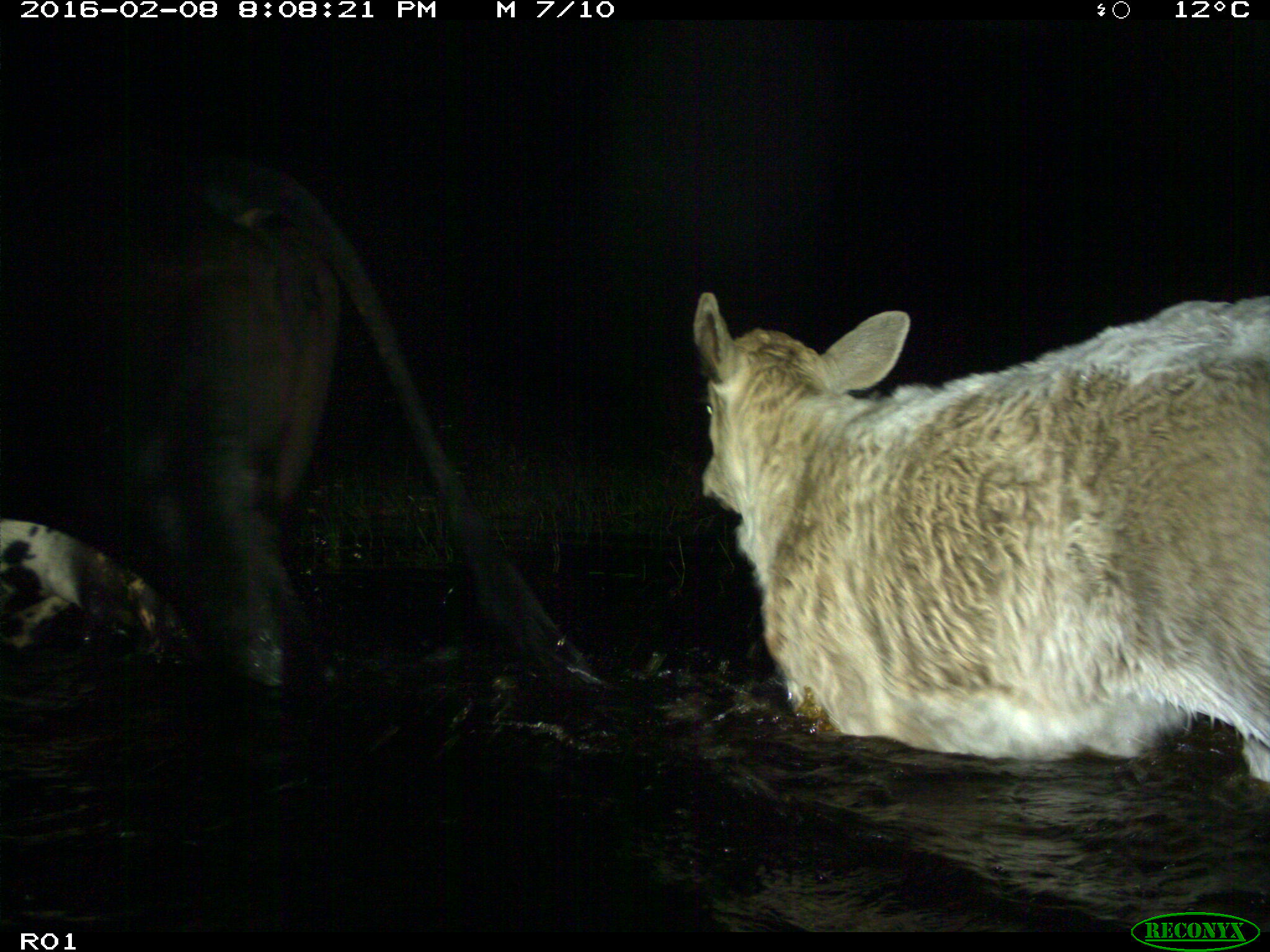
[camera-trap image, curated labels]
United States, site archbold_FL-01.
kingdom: Animalia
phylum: Chordata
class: Mammalia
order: Artiodactyla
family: Bovidae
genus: Bos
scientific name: Bos taurus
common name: domestic cow